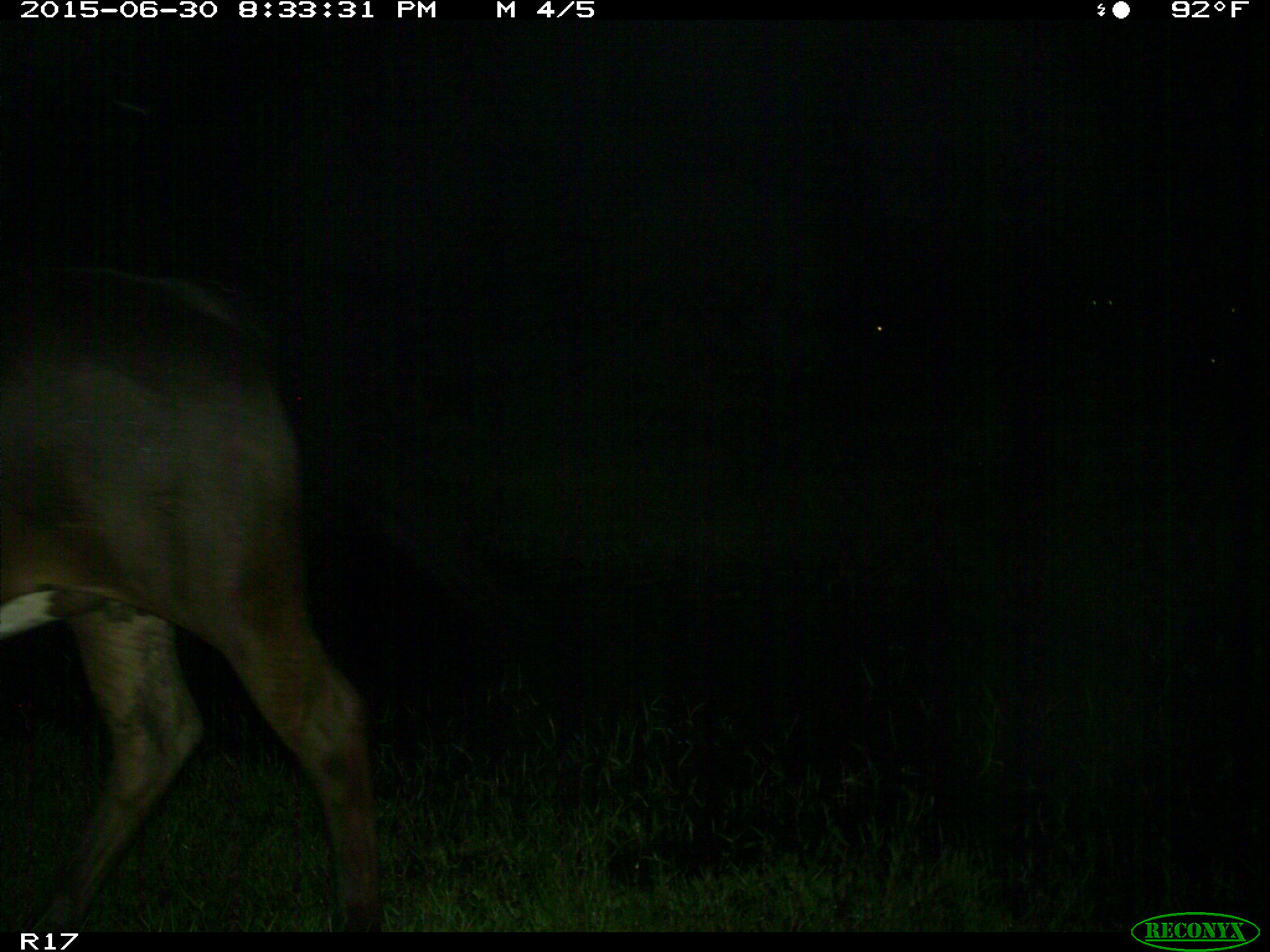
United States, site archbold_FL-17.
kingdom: Animalia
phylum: Chordata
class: Mammalia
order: Artiodactyla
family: Bovidae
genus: Bos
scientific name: Bos taurus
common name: domestic cow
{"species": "Bos taurus (domestic cow)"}